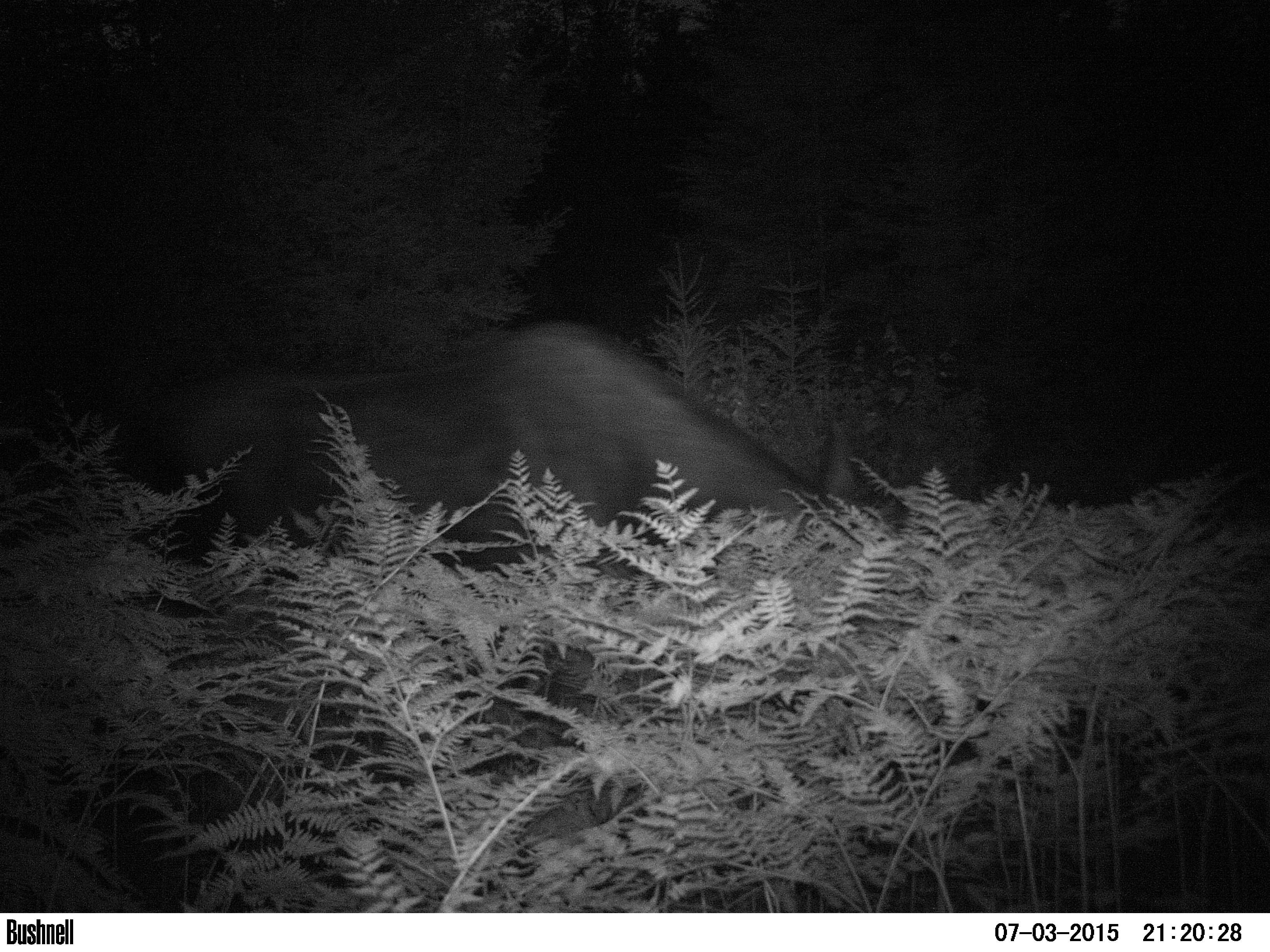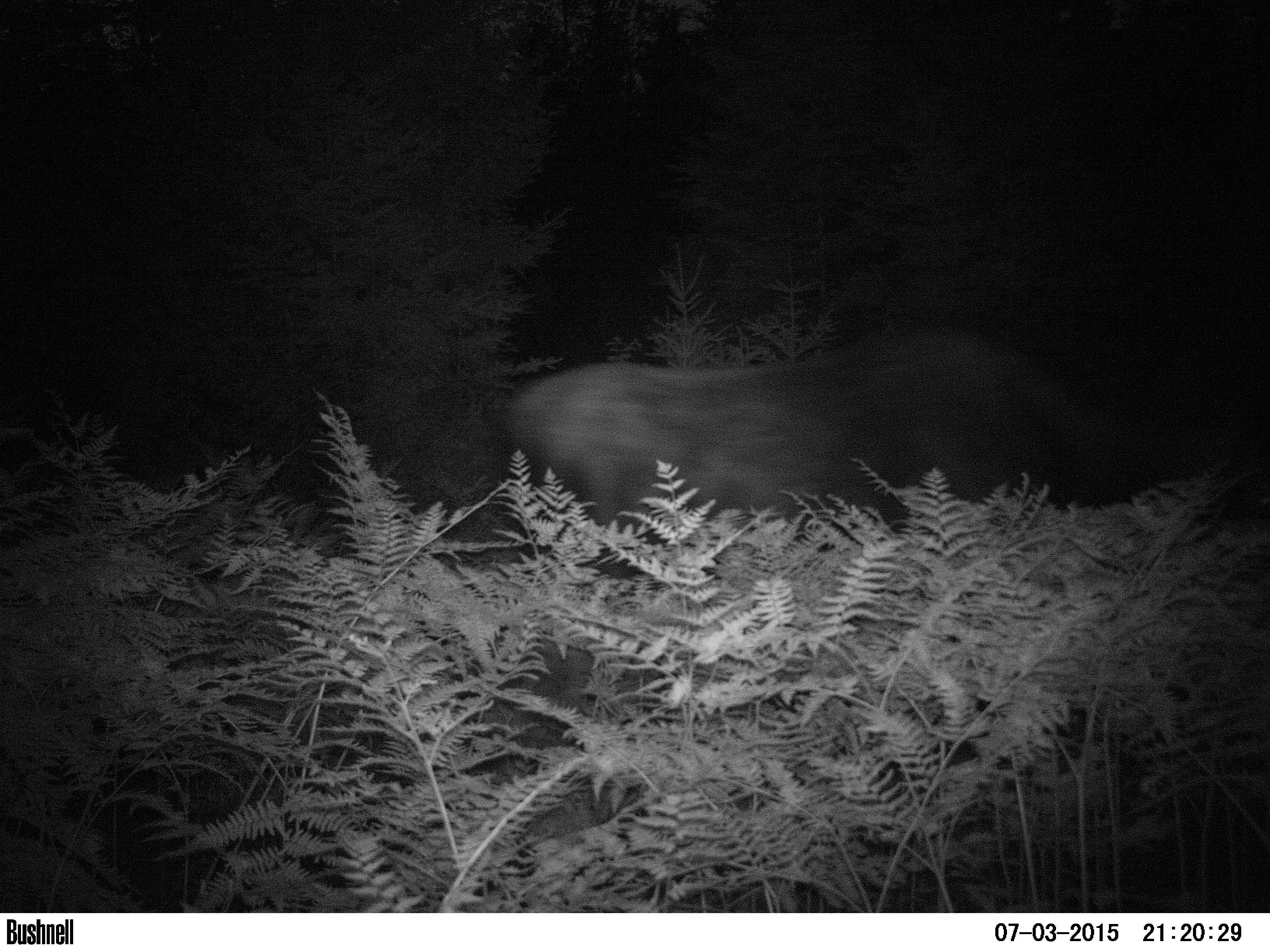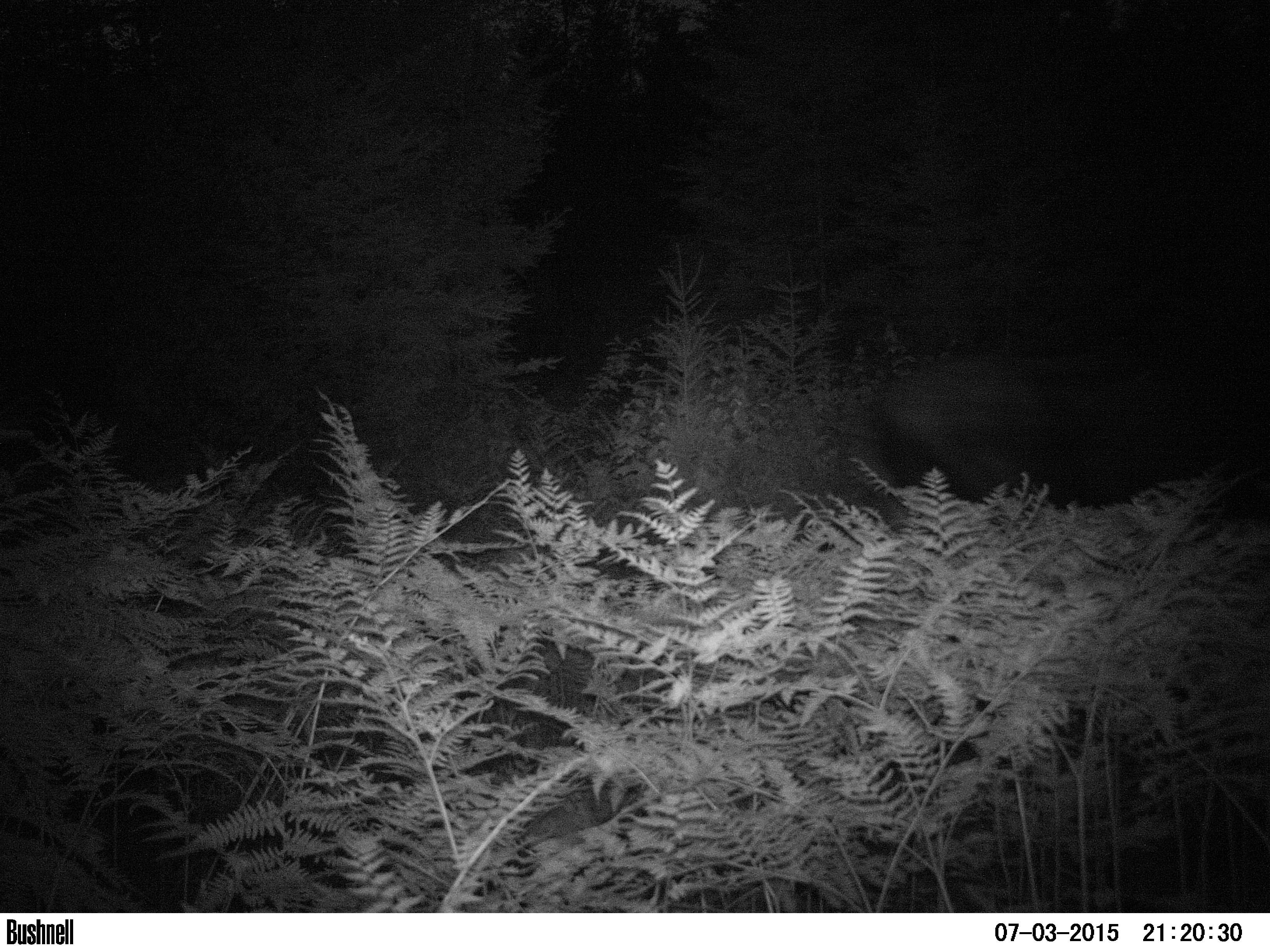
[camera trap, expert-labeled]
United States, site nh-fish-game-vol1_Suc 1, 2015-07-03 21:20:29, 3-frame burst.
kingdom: Animalia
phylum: Chordata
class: Mammalia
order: Artiodactyla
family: Cervidae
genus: Alces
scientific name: Alces alces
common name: moose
Moose (Alces alces).